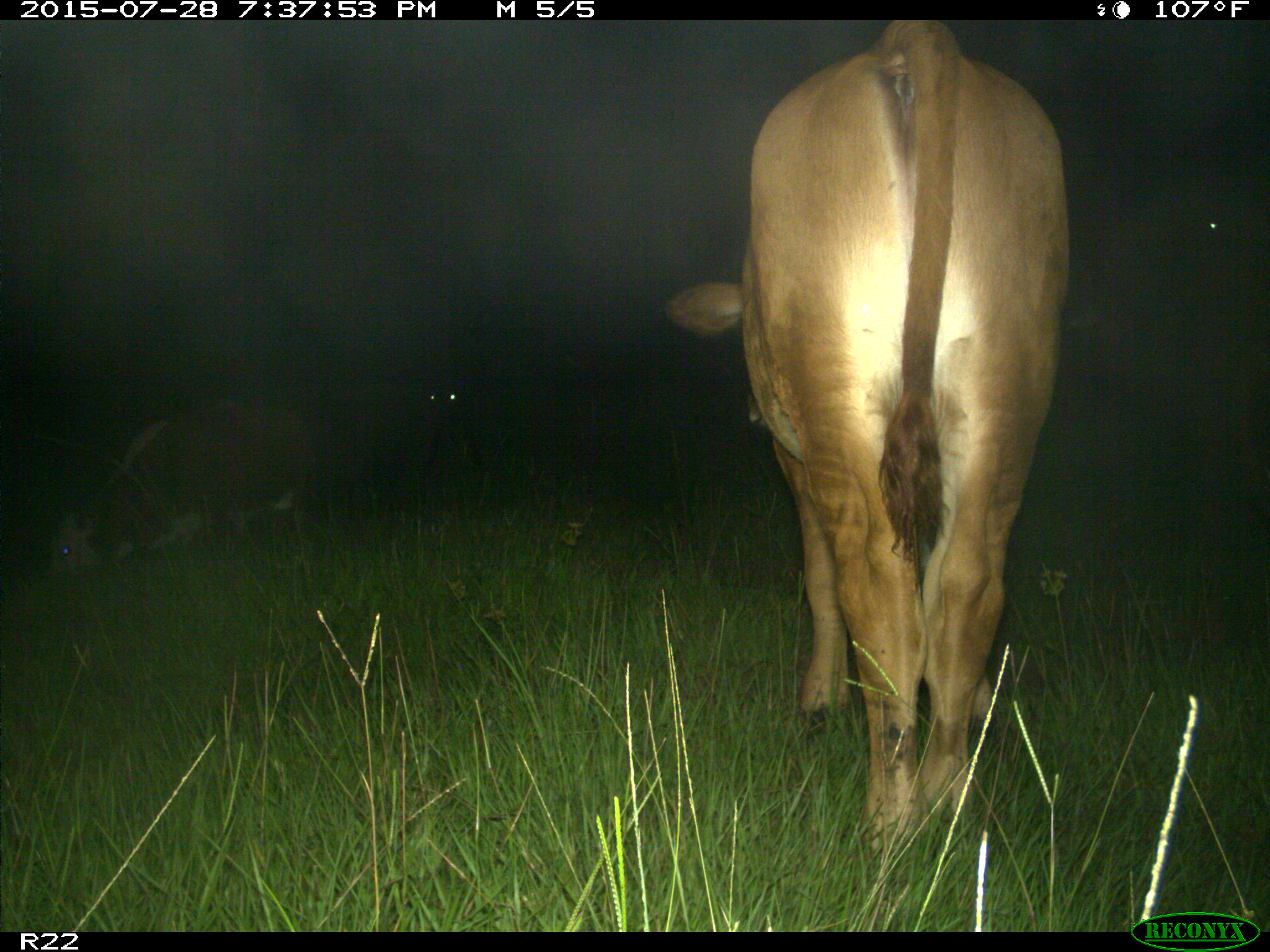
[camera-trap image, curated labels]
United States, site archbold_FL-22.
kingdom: Animalia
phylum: Chordata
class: Mammalia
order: Artiodactyla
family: Bovidae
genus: Bos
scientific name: Bos taurus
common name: domestic cow